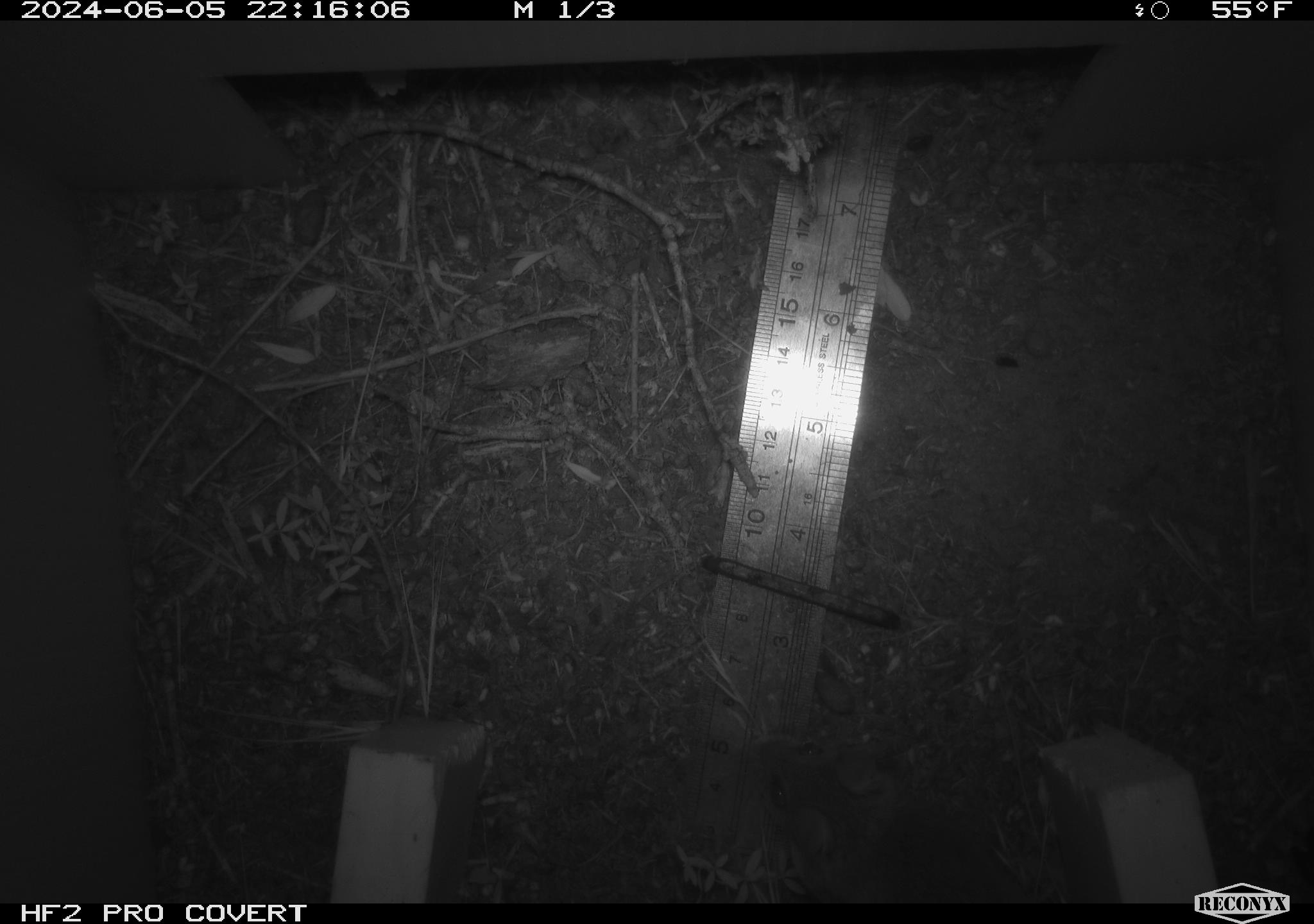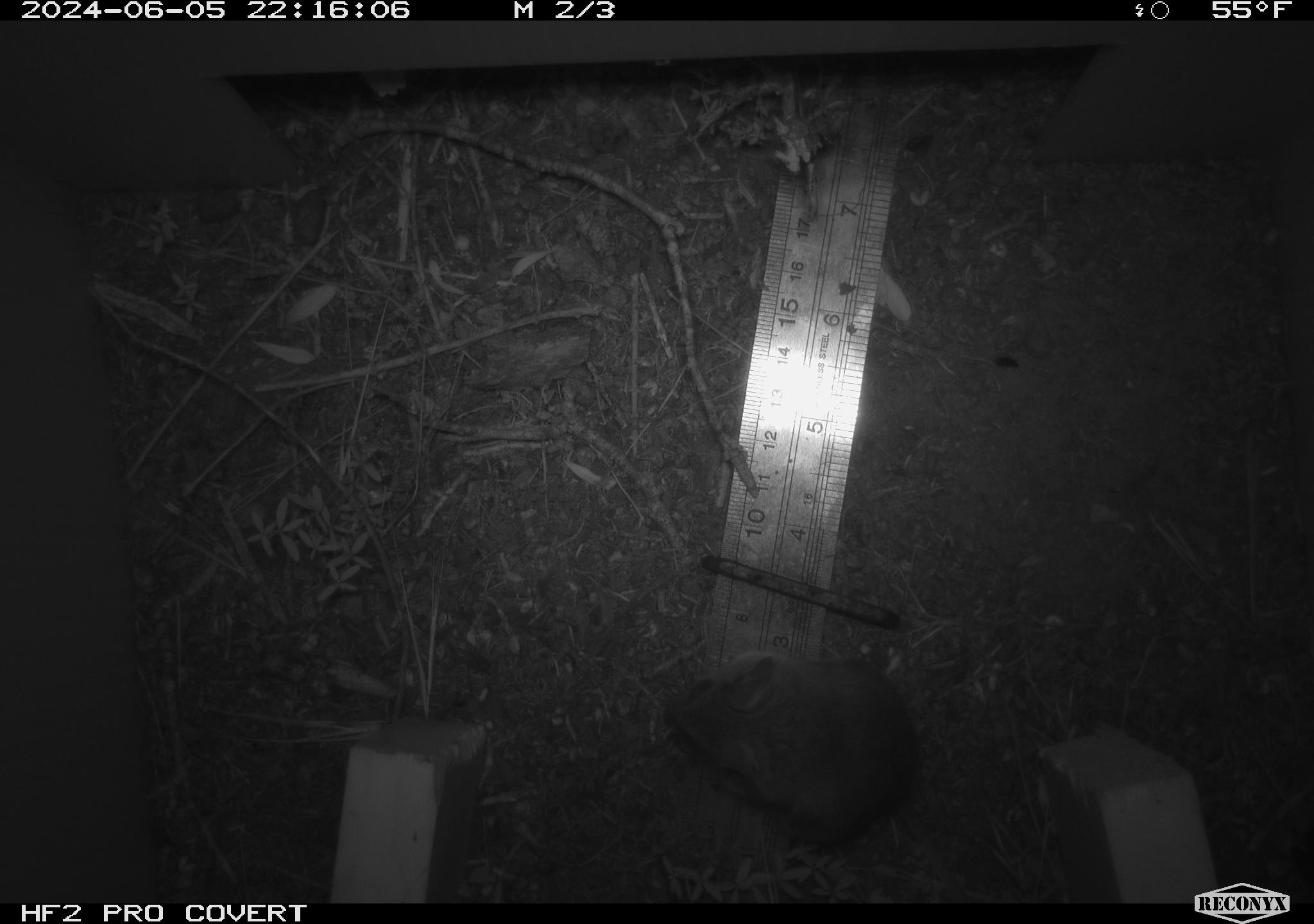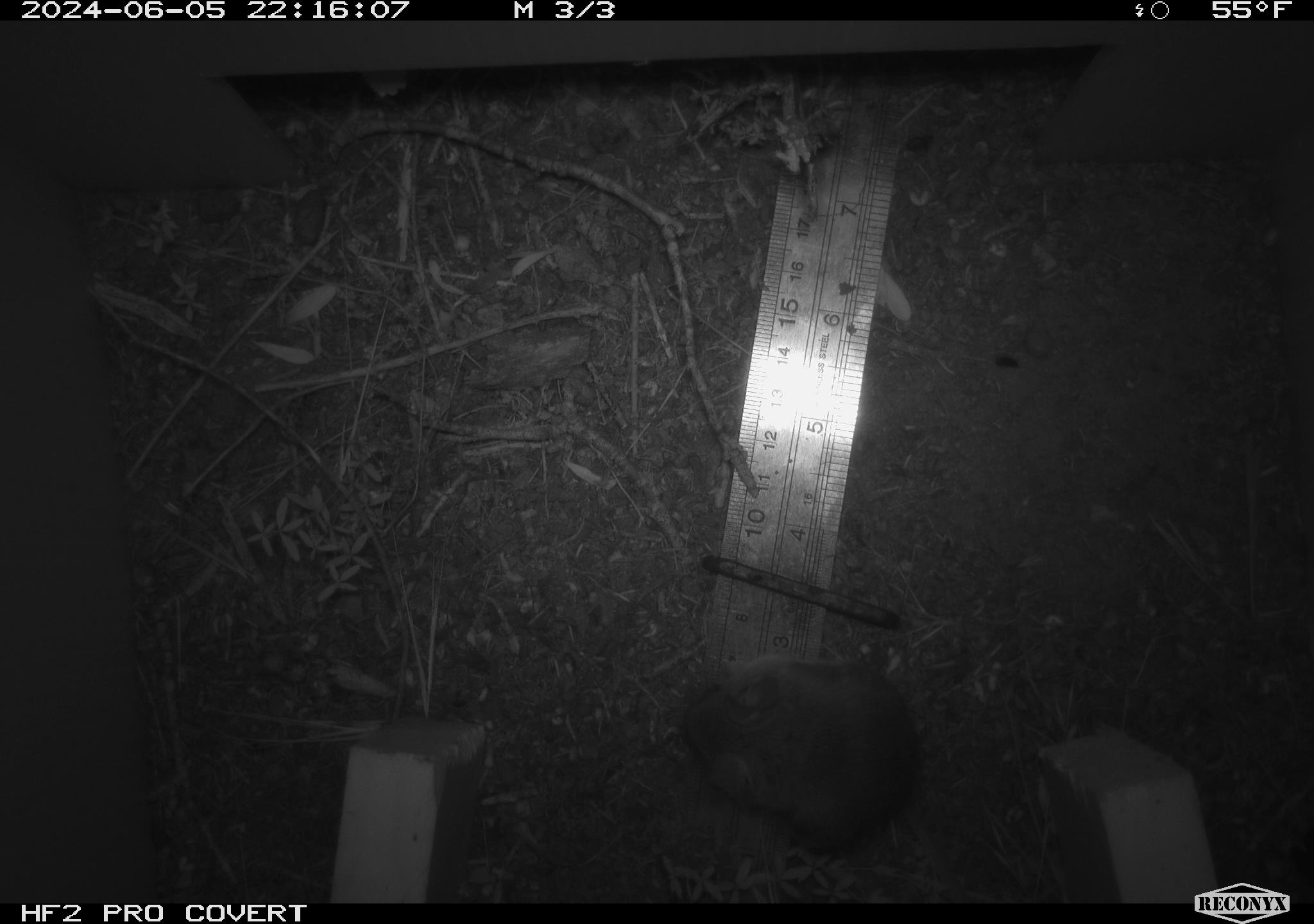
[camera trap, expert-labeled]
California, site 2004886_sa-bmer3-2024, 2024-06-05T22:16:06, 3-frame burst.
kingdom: Animalia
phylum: Chordata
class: Mammalia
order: Rodentia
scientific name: Rodentia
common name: mouse species